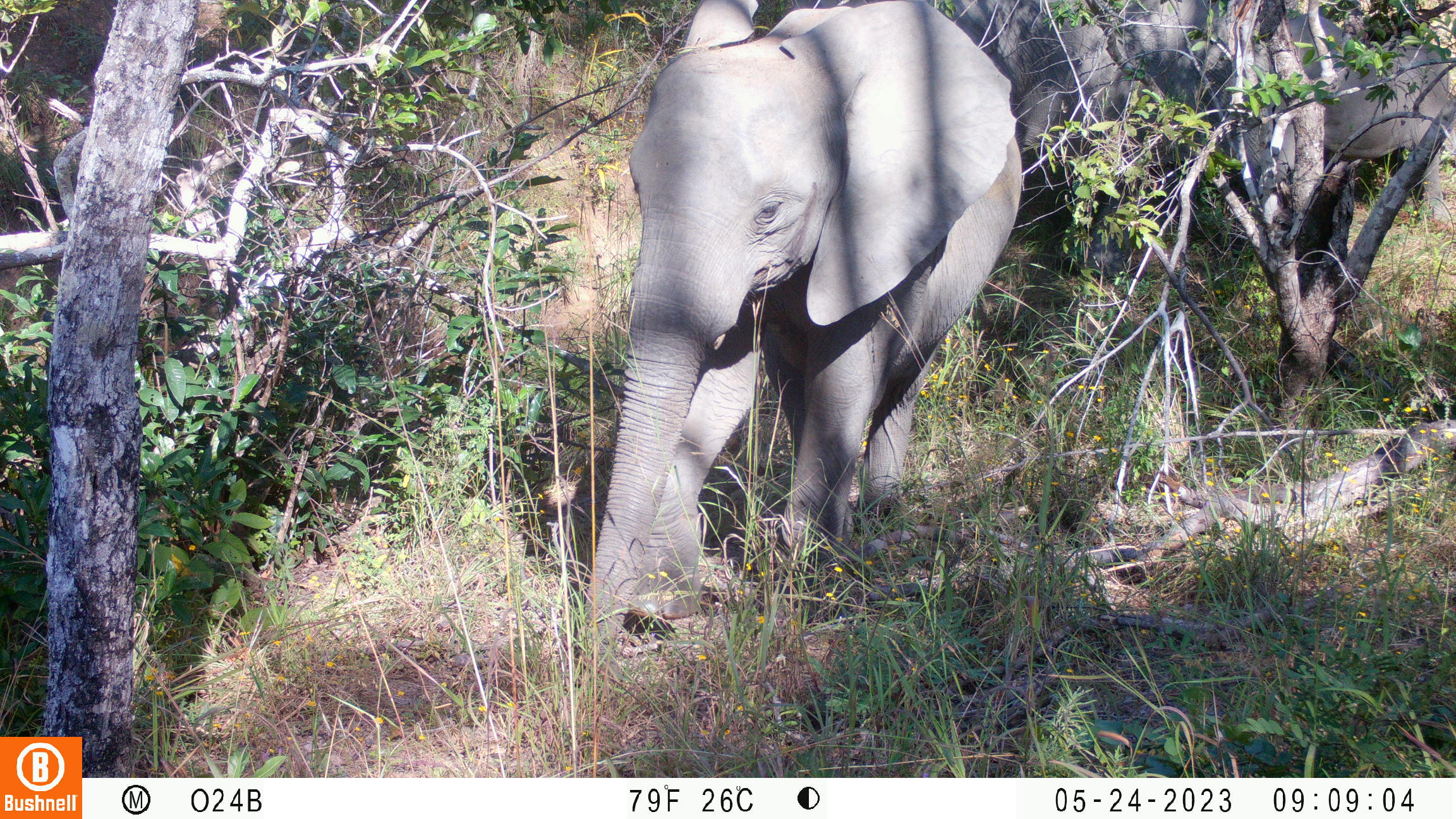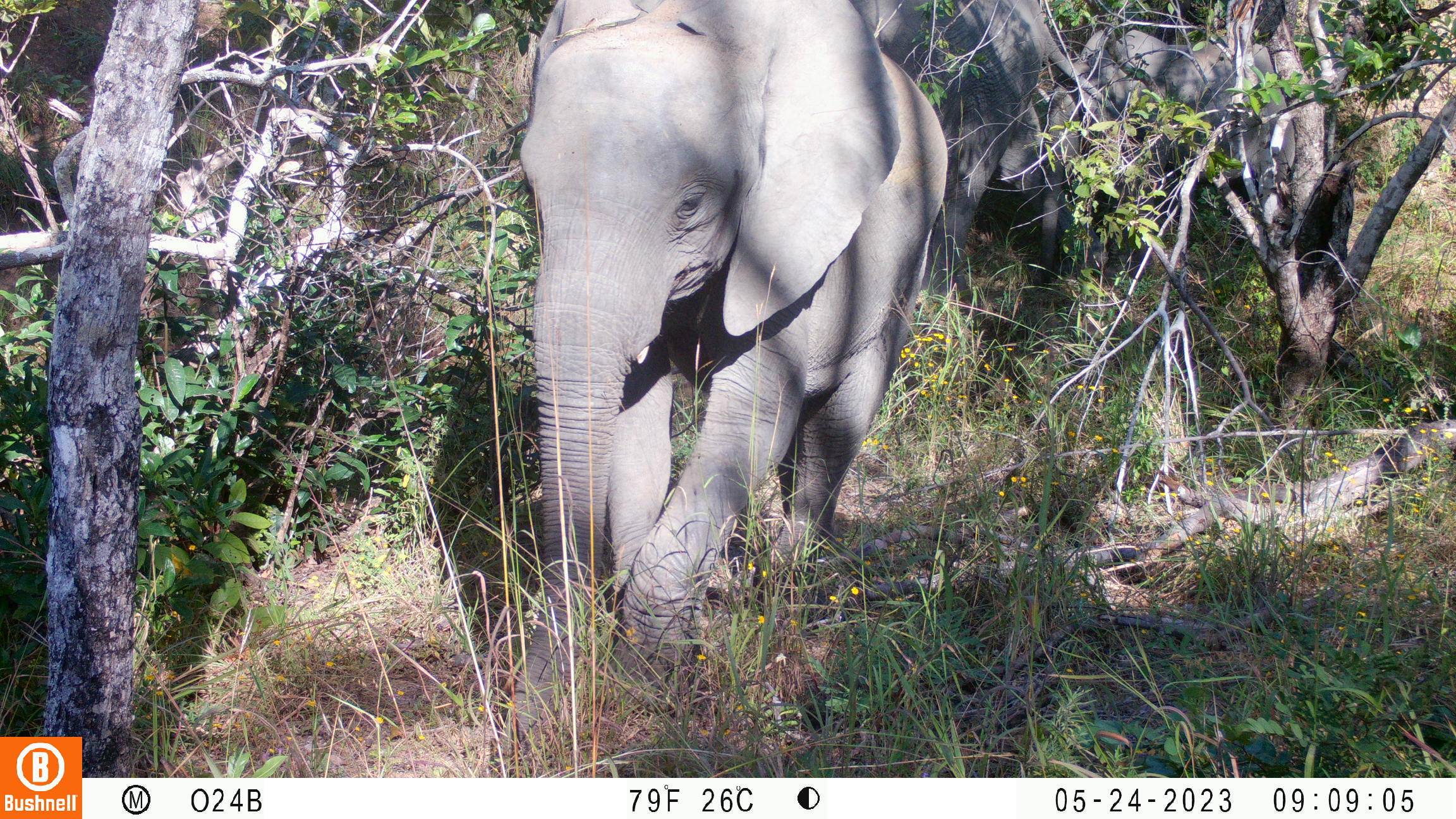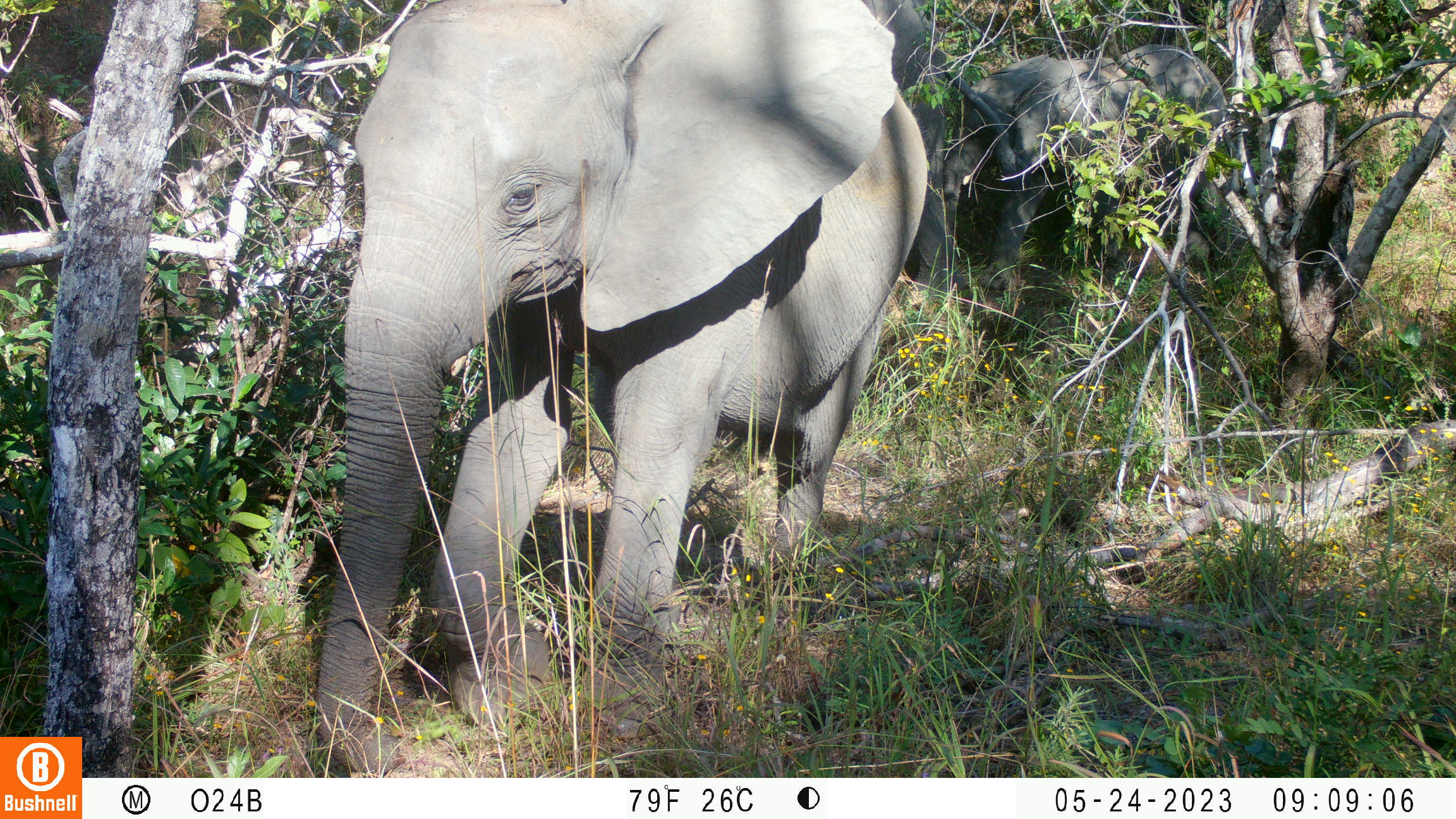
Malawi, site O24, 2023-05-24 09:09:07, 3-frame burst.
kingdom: Animalia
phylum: Chordata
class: Mammalia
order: Proboscidea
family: Elephantidae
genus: Loxodonta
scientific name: Loxodonta africana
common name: african savanna elephant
African savanna elephant (Loxodonta africana), count 3.